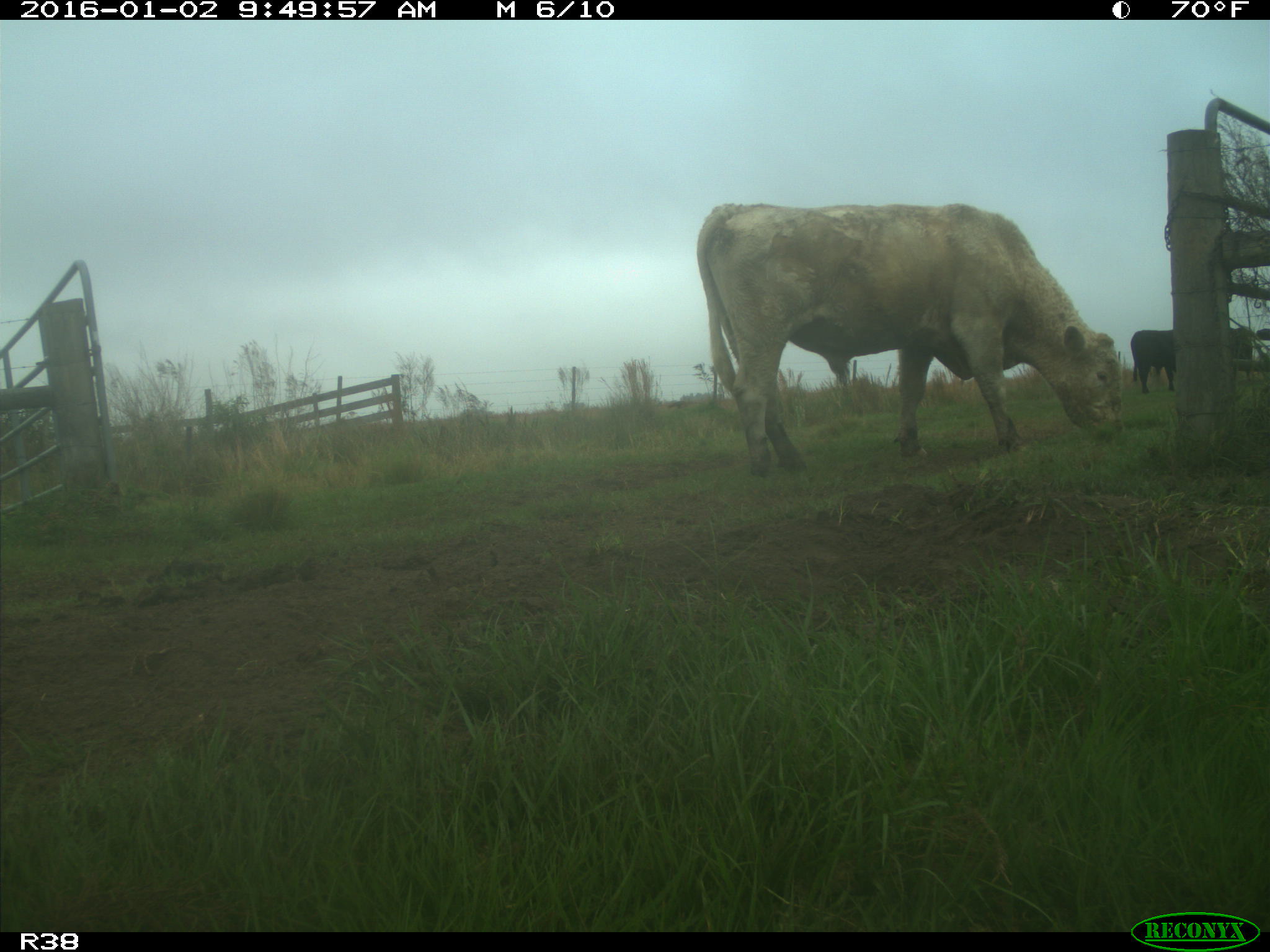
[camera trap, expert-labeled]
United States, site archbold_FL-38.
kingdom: Animalia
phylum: Chordata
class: Mammalia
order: Artiodactyla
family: Bovidae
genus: Bos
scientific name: Bos taurus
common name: domestic cow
Bos taurus (domestic cow).